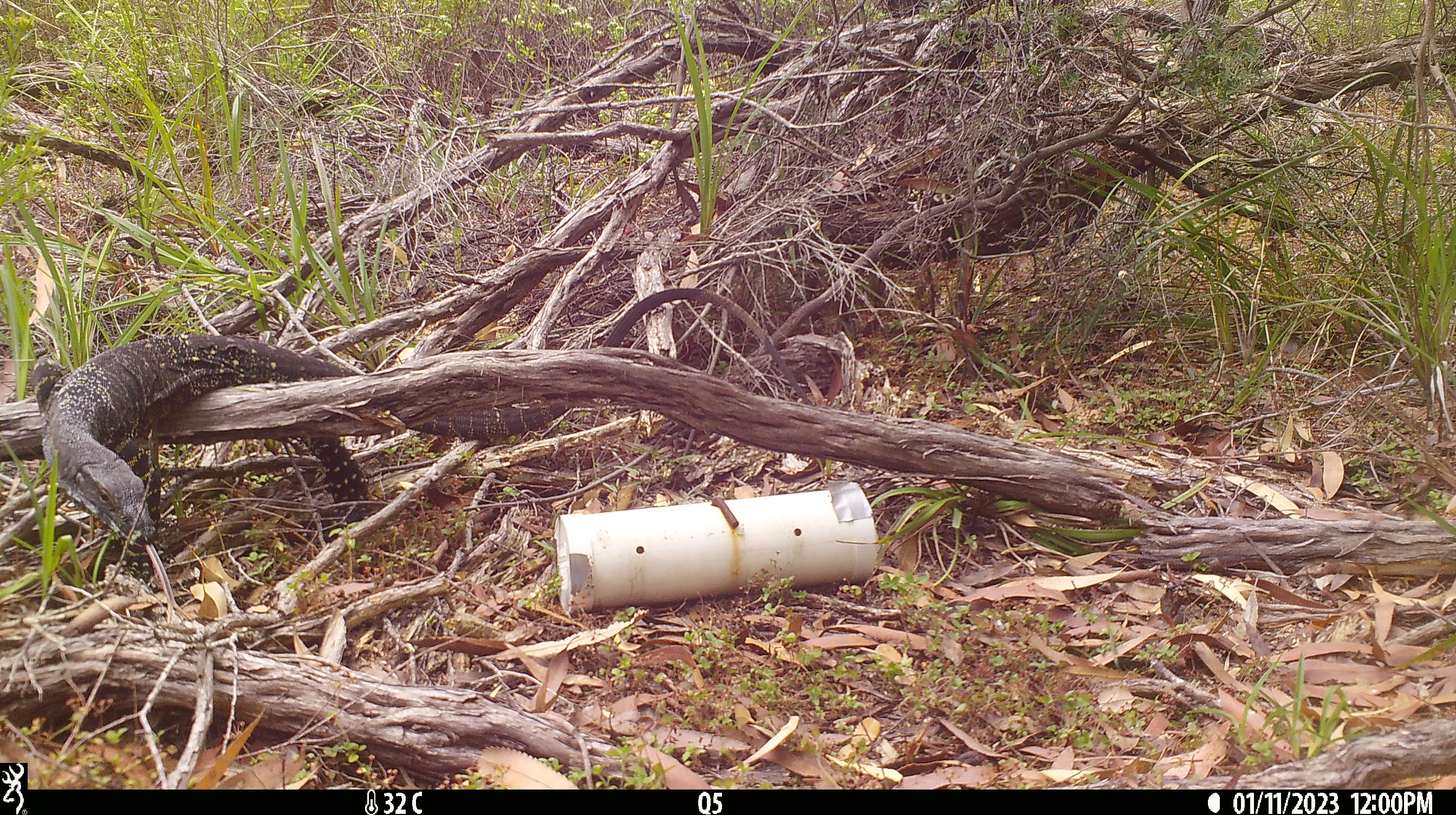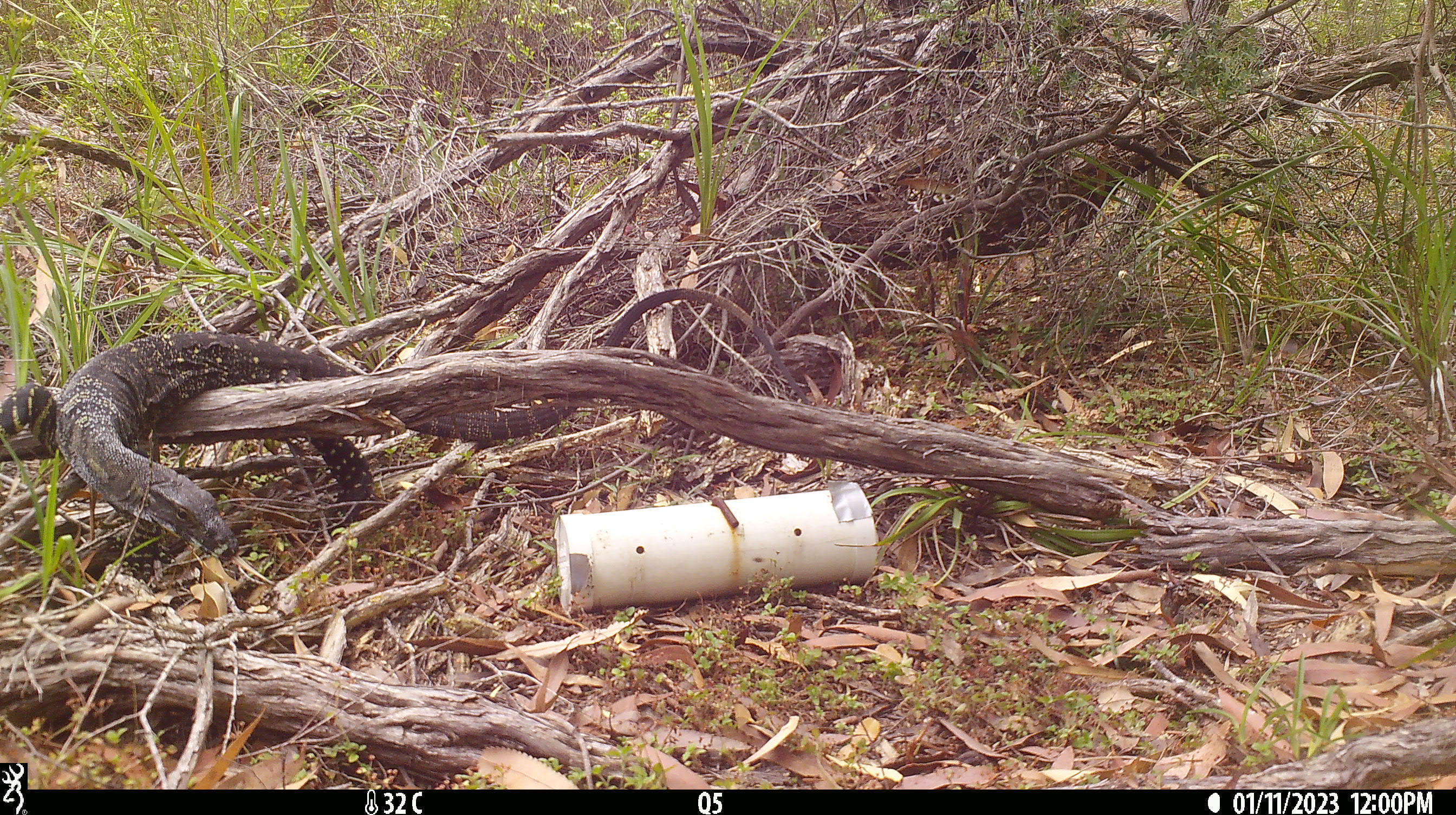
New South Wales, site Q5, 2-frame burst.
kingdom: Animalia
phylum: Chordata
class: Reptilia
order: Squamata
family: Varanidae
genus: Varanus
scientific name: Varanus varius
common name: lace monitor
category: goanna